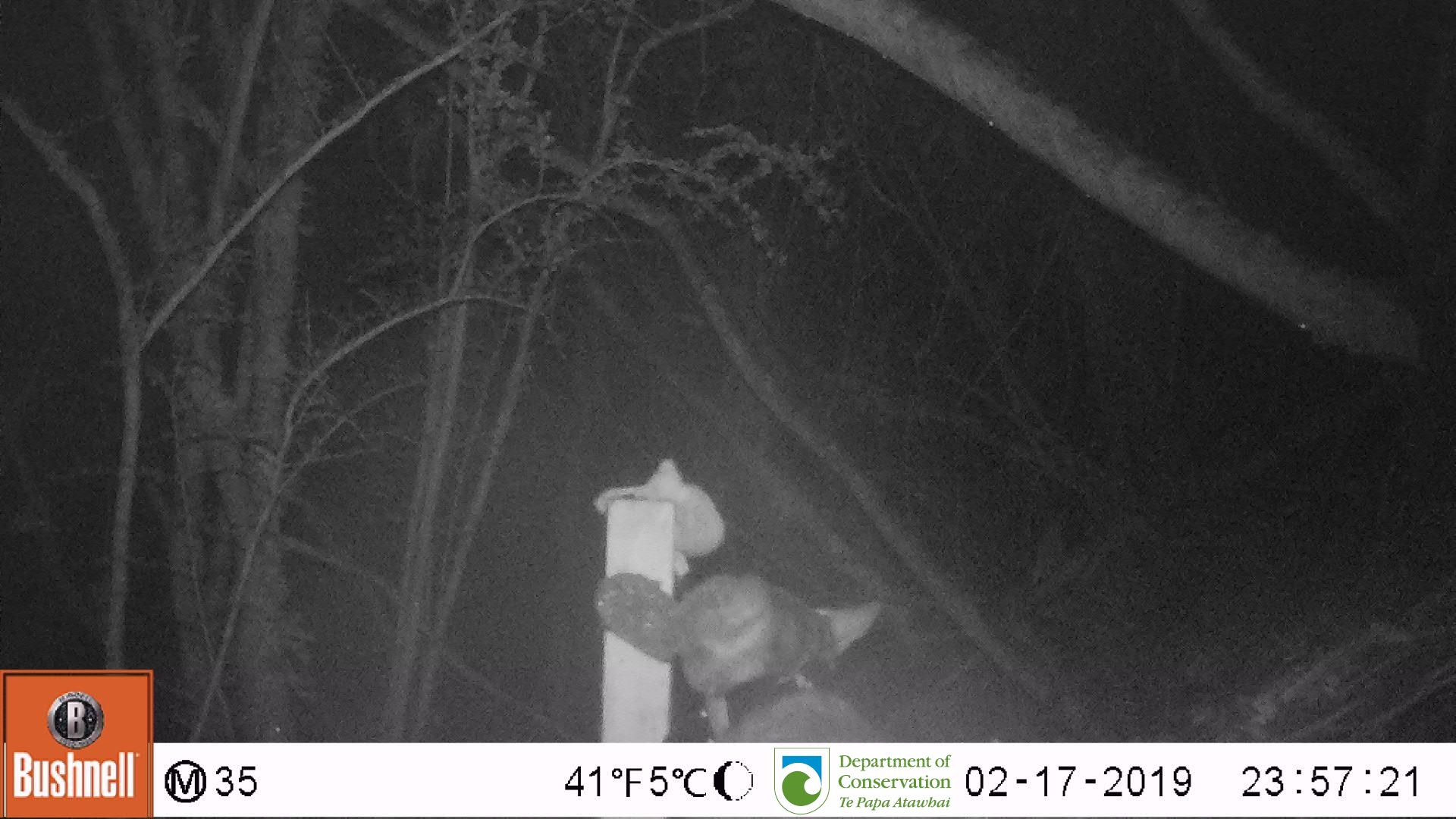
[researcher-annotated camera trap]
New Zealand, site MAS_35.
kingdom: Animalia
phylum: Chordata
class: Mammalia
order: Carnivora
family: Felidae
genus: Felis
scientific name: Felis catus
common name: domestic cat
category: cat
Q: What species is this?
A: Cat (domestic cat) (Felis catus).